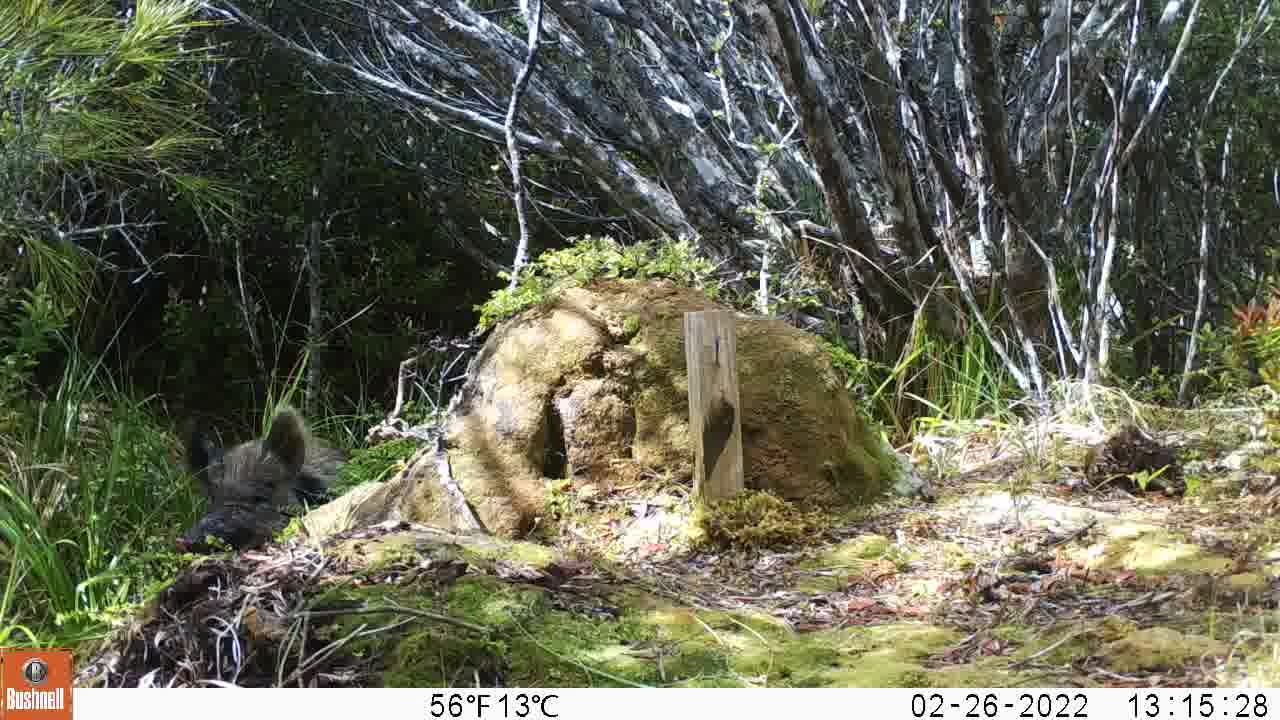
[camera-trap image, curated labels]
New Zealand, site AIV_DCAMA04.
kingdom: Animalia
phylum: Chordata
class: Mammalia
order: Artiodactyla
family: Suidae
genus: Sus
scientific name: Sus scrofa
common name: pig